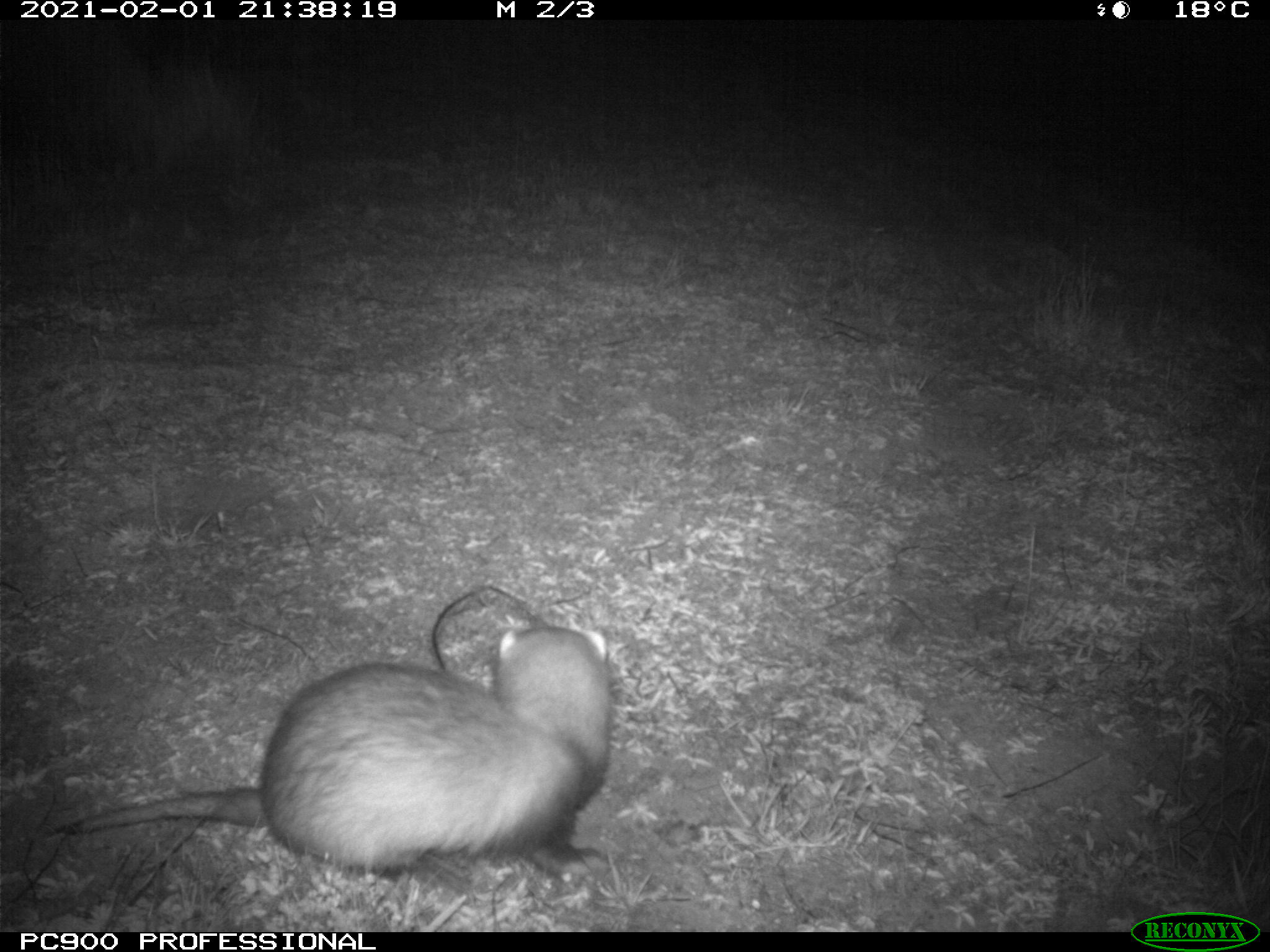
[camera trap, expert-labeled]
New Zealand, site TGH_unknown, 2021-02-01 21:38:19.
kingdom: Animalia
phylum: Chordata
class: Mammalia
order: Carnivora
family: Mustelidae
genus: Mustela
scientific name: Mustela furo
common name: ferret